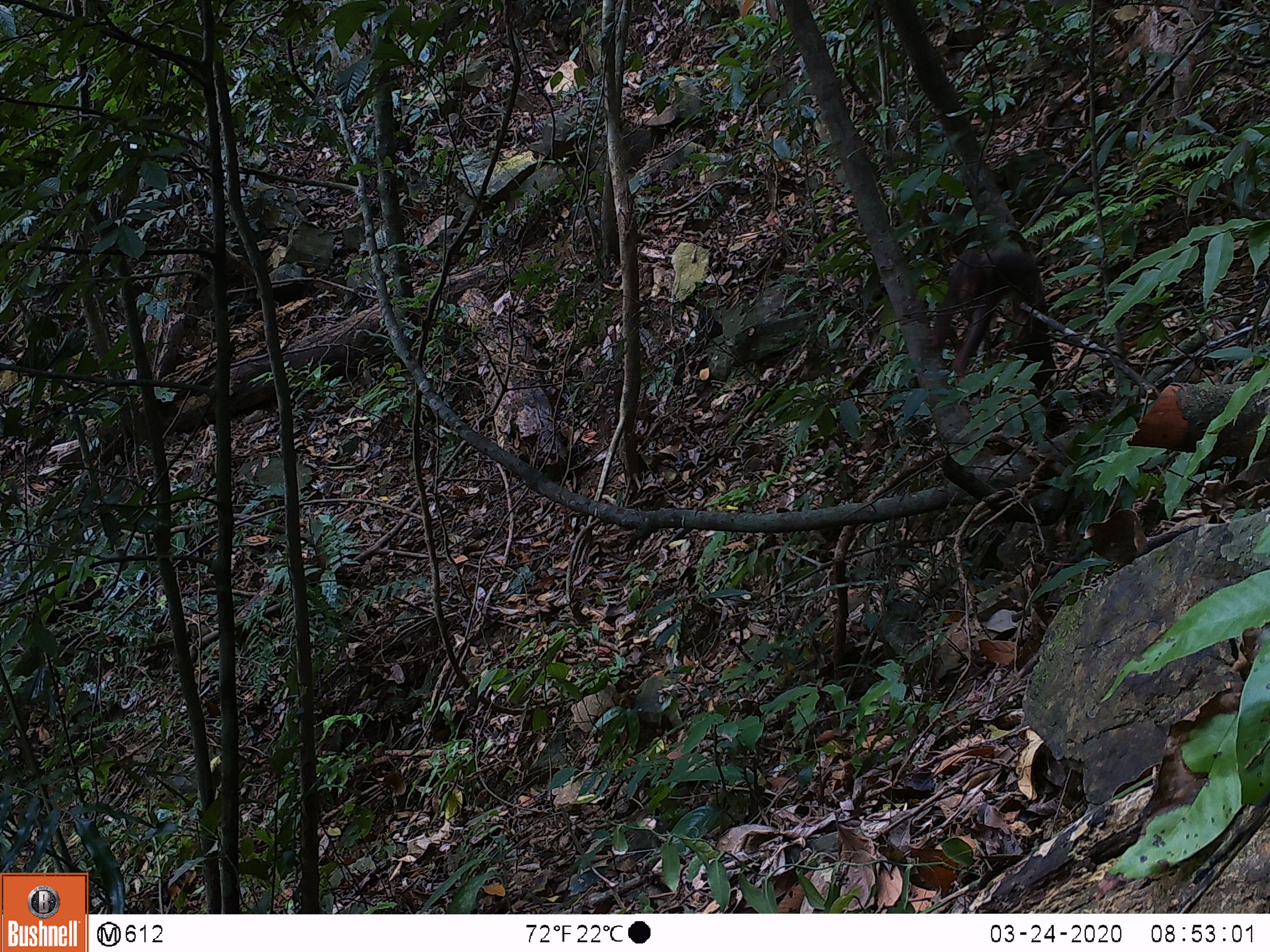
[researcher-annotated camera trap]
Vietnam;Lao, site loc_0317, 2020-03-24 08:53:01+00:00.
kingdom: Animalia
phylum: Chordata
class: Mammalia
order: Primates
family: Cercopithecidae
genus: Macaca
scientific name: Macaca arctoides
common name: stump-tailed macaque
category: stump tailed macaque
Stump tailed macaque (stump-tailed macaque) (Macaca arctoides). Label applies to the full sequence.